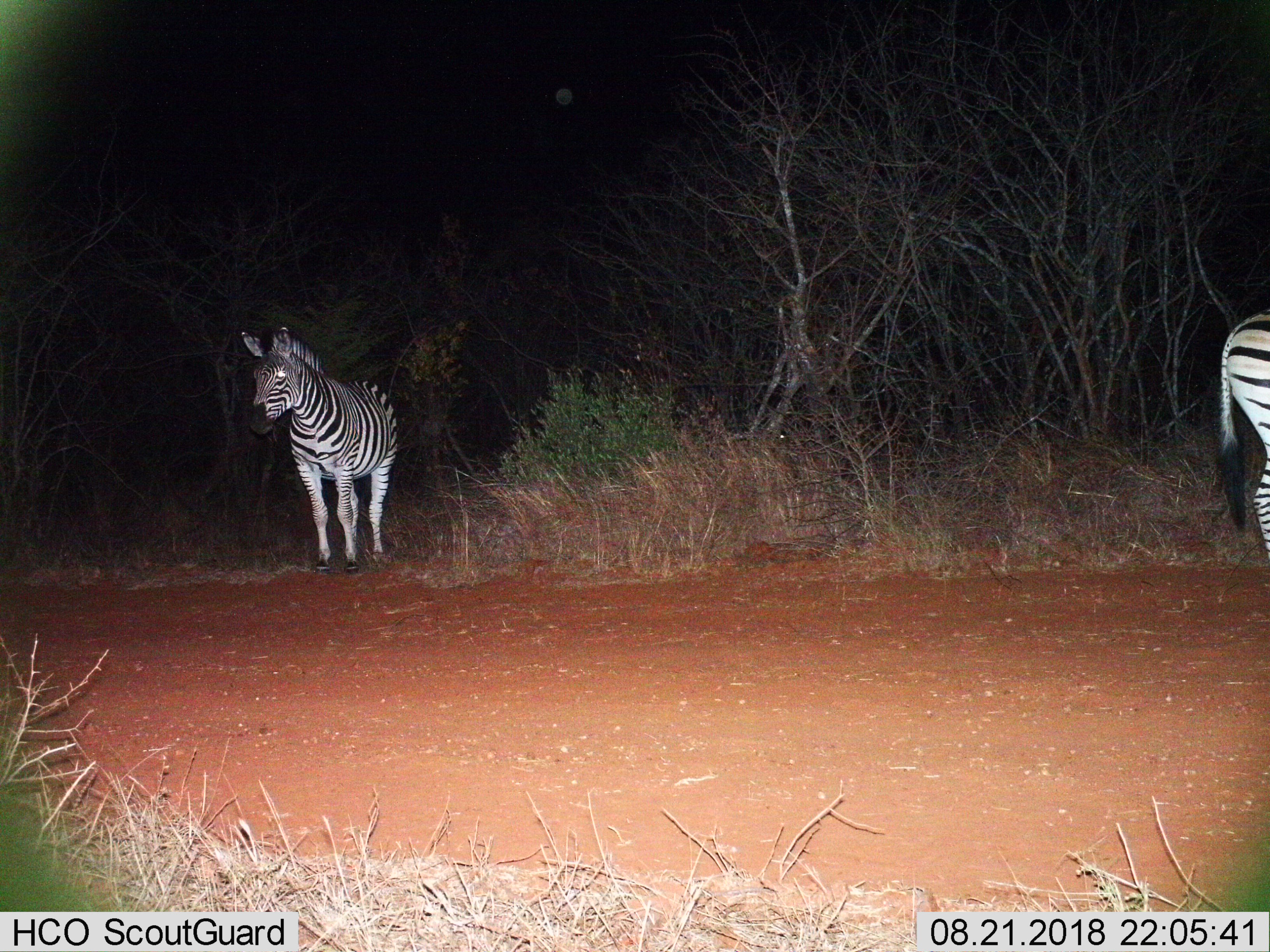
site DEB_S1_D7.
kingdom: Animalia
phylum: Chordata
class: Mammalia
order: Perissodactyla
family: Equidae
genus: Equus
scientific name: Equus quagga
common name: plains zebra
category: zebraplains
Zebraplains (plains zebra) (Equus quagga), count 2. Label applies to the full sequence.